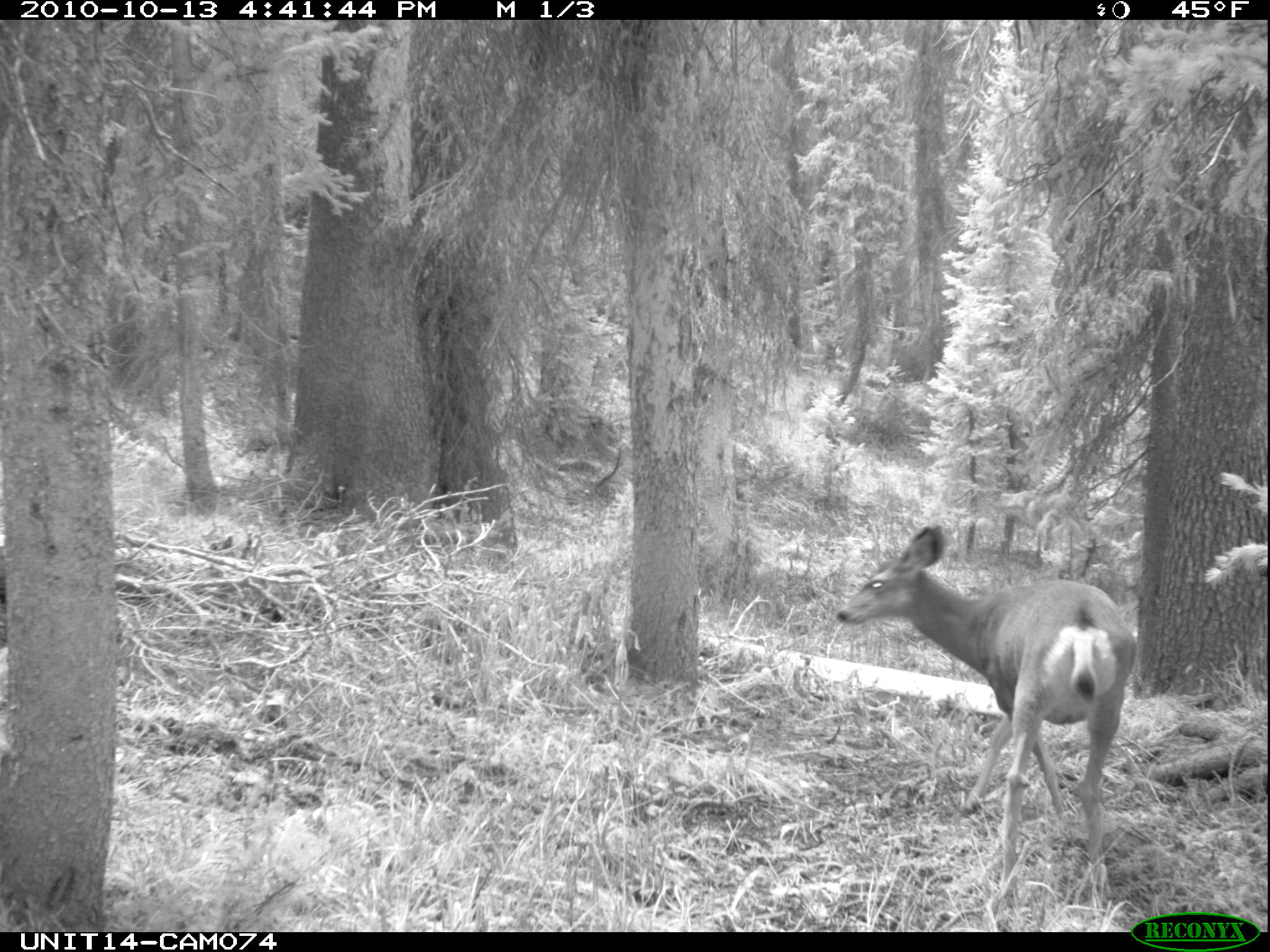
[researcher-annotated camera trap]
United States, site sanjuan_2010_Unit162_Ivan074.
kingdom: Animalia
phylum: Chordata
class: Mammalia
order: Artiodactyla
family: Cervidae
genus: Odocoileus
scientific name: Odocoileus hemionus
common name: mule deer